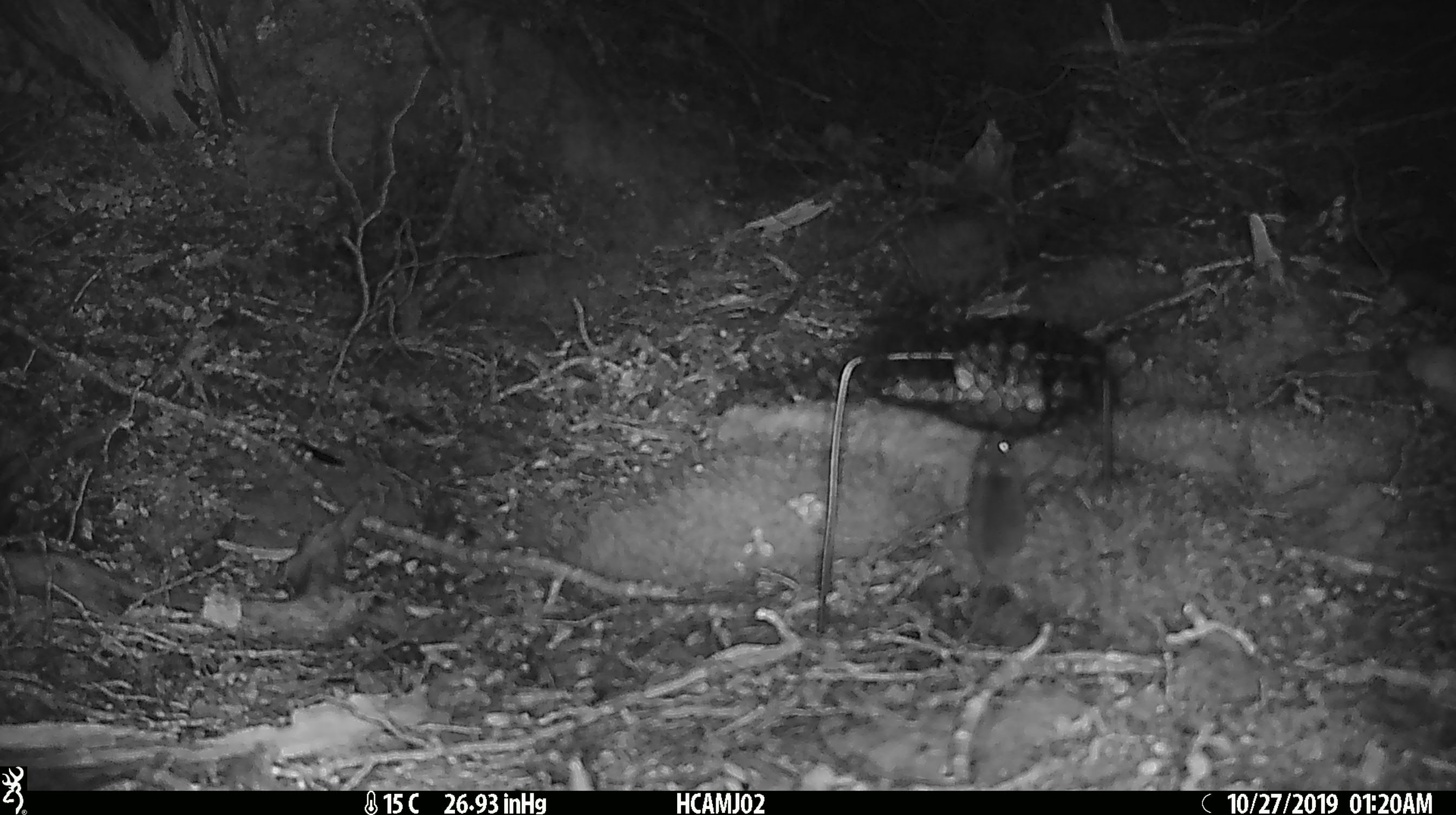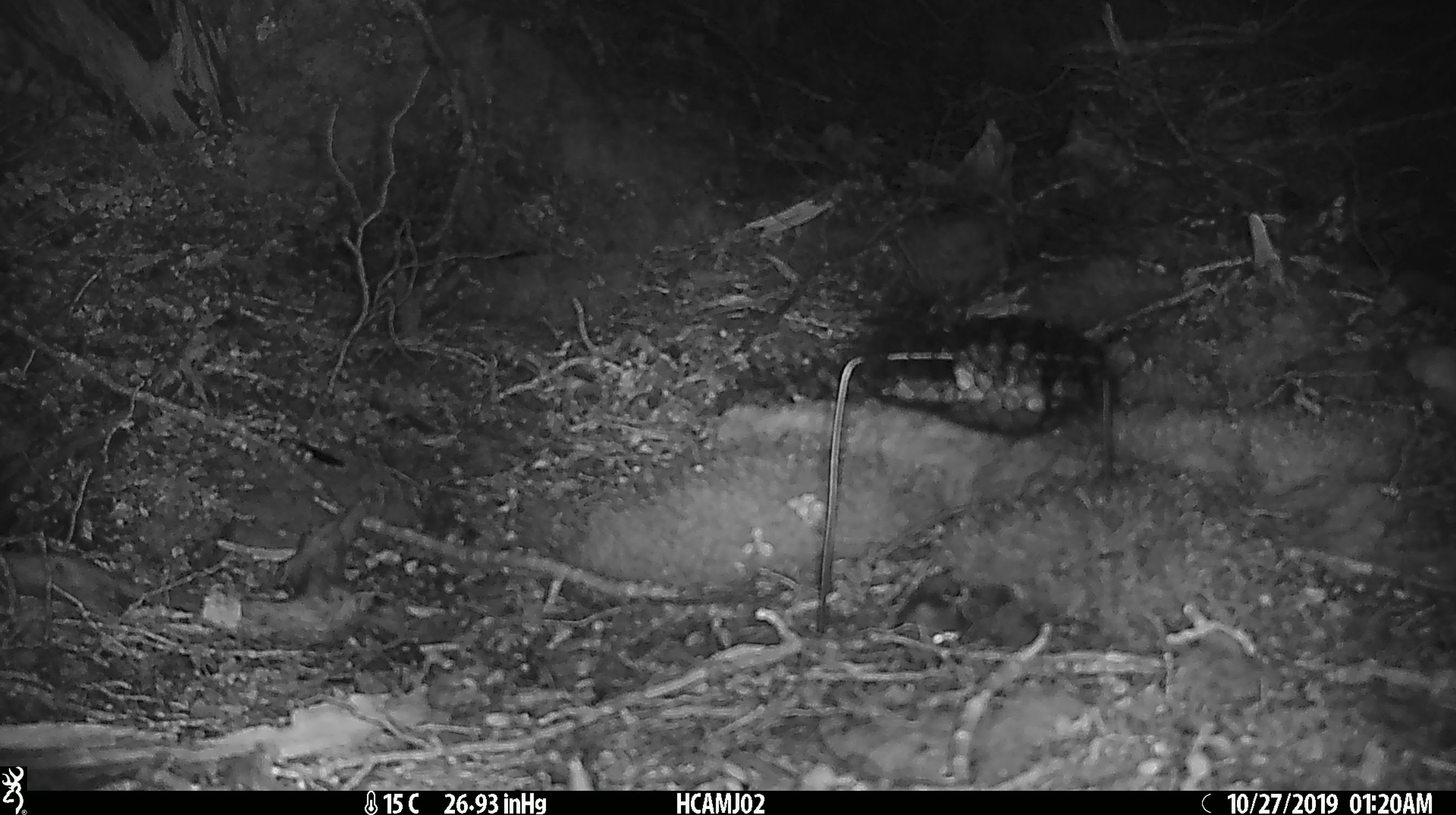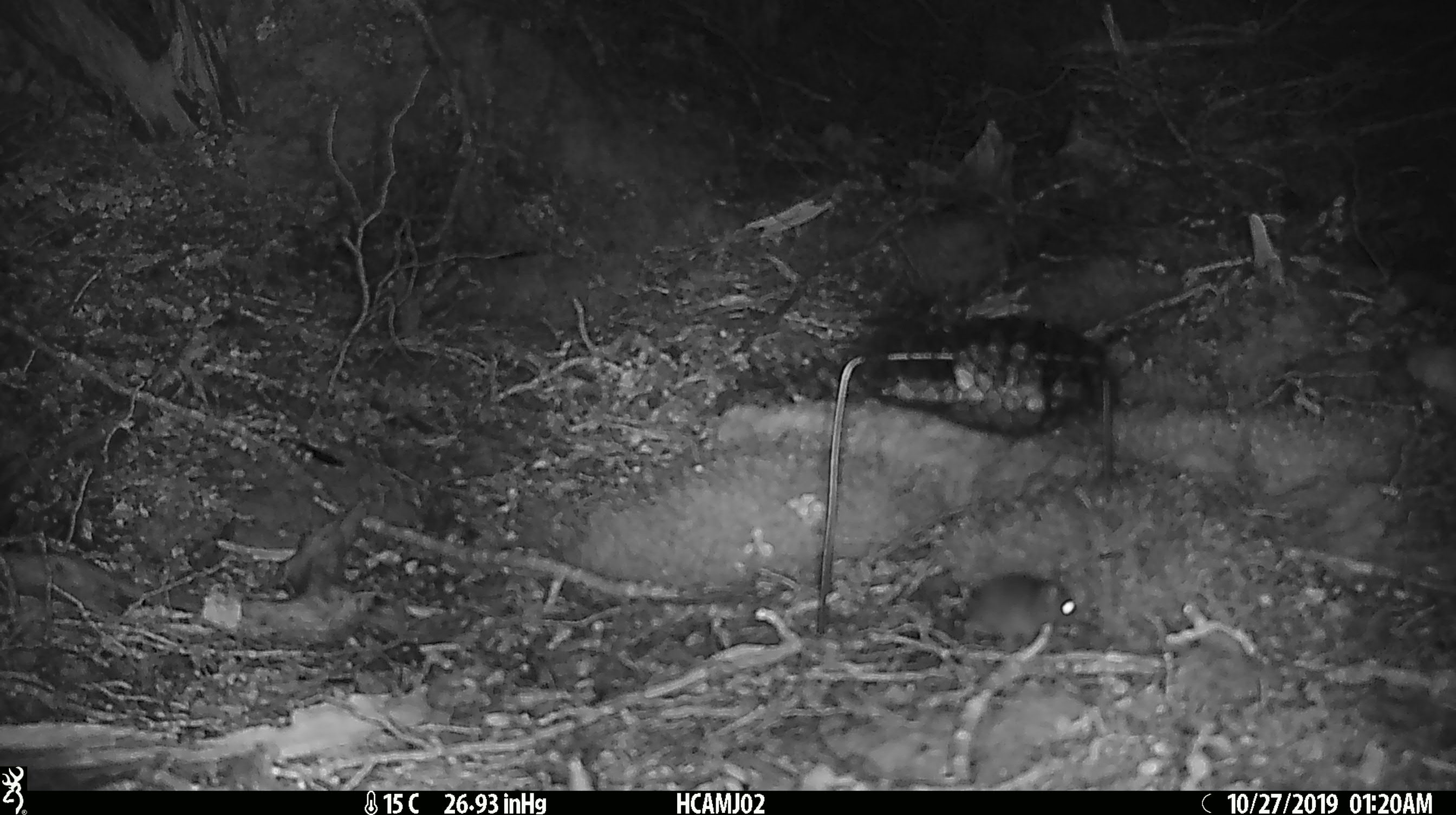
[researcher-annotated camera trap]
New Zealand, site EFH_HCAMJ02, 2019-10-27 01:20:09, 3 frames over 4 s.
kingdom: Animalia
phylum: Chordata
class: Mammalia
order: Rodentia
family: Muridae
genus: Mus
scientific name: Mus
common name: mouse